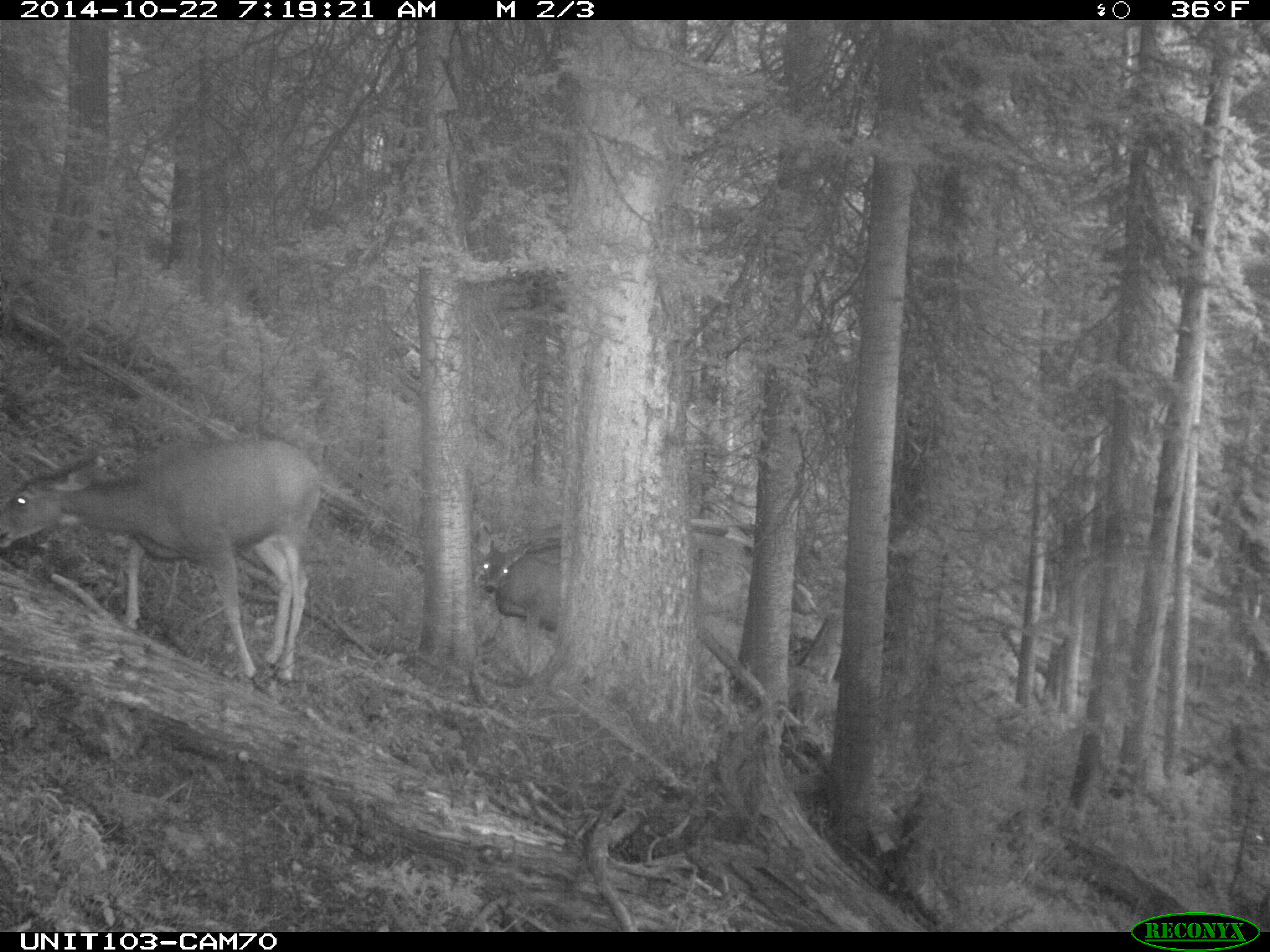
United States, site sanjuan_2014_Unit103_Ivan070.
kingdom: Animalia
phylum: Chordata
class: Mammalia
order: Artiodactyla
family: Cervidae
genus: Odocoileus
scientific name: Odocoileus hemionus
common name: mule deer